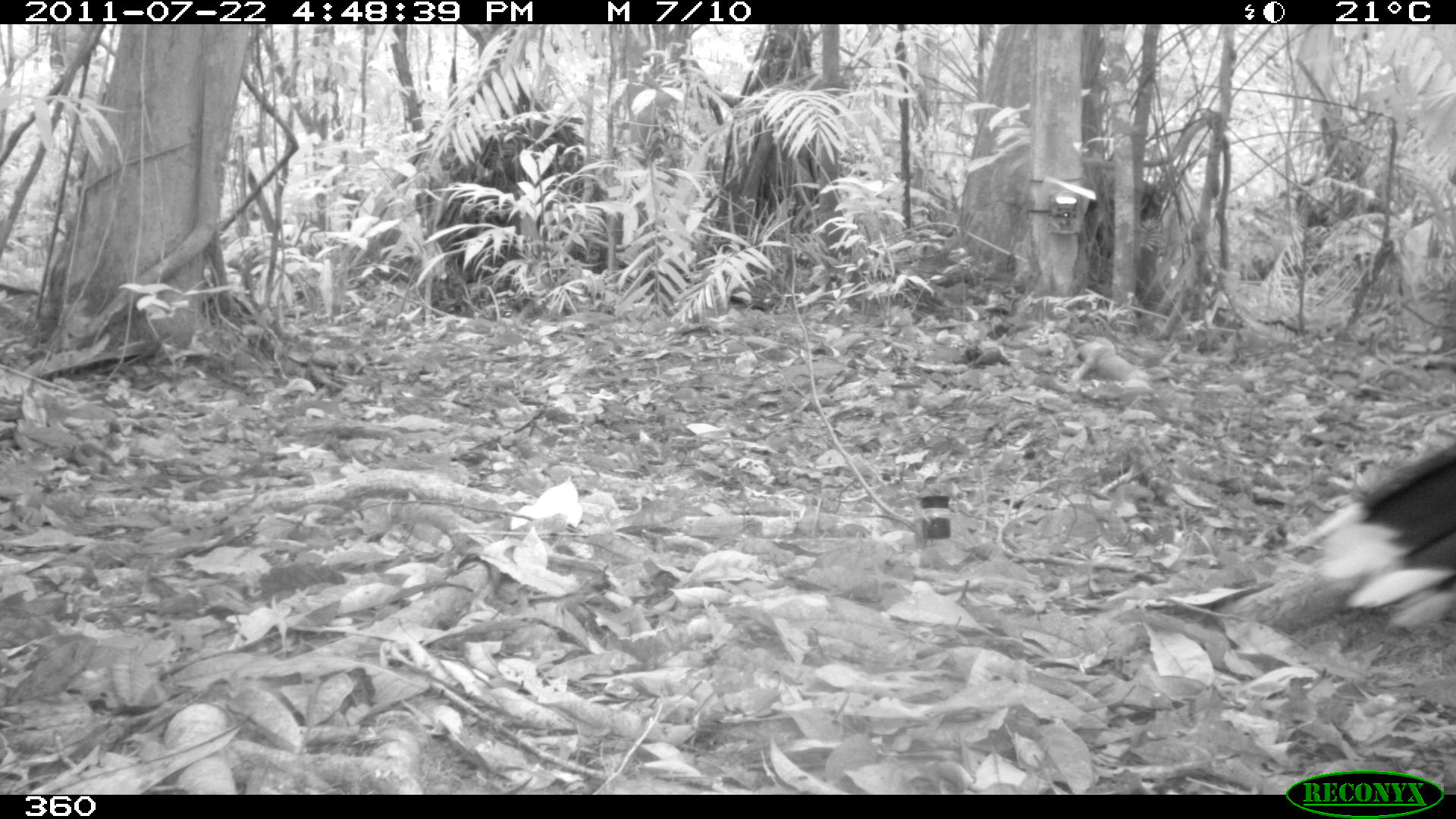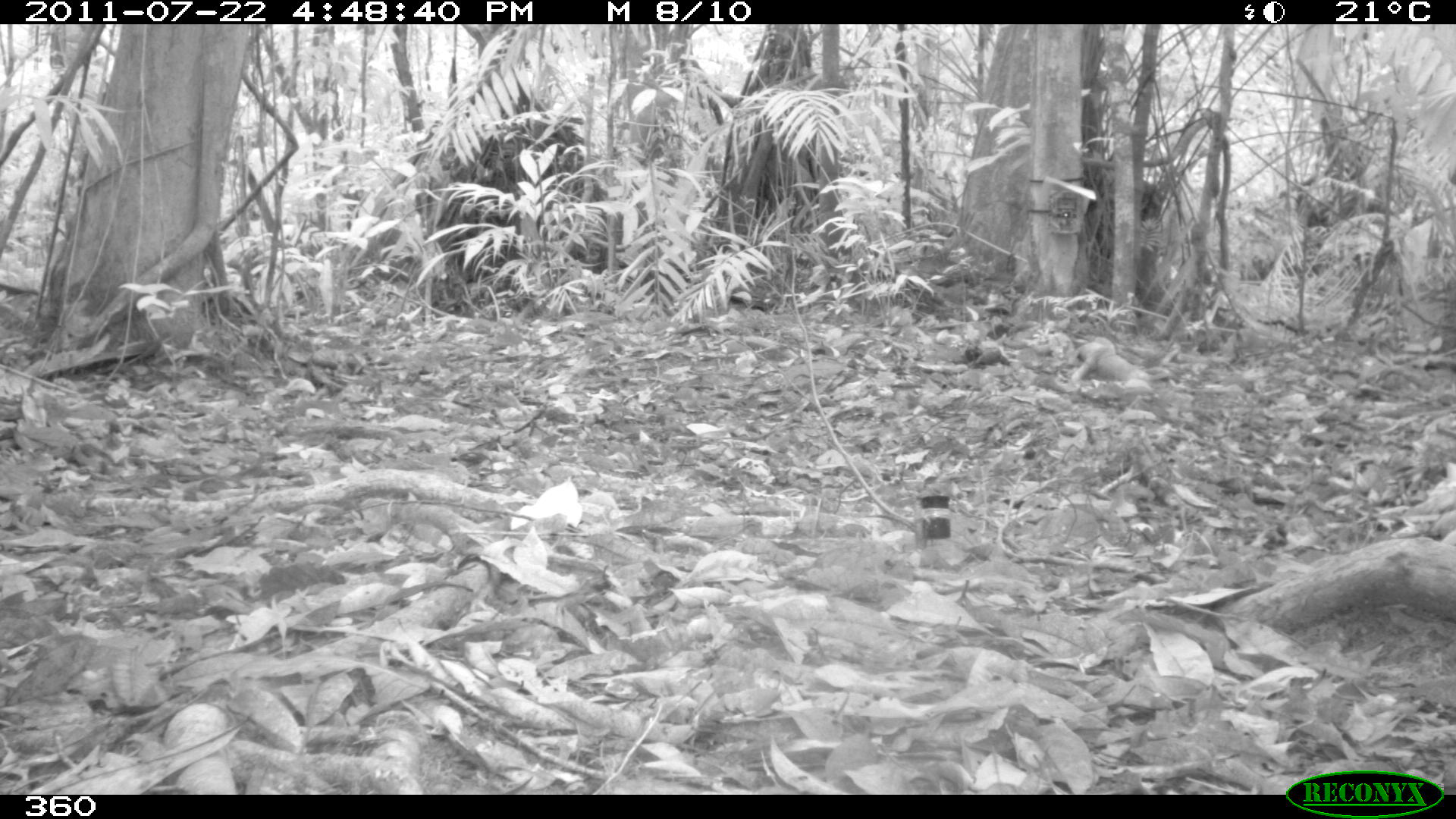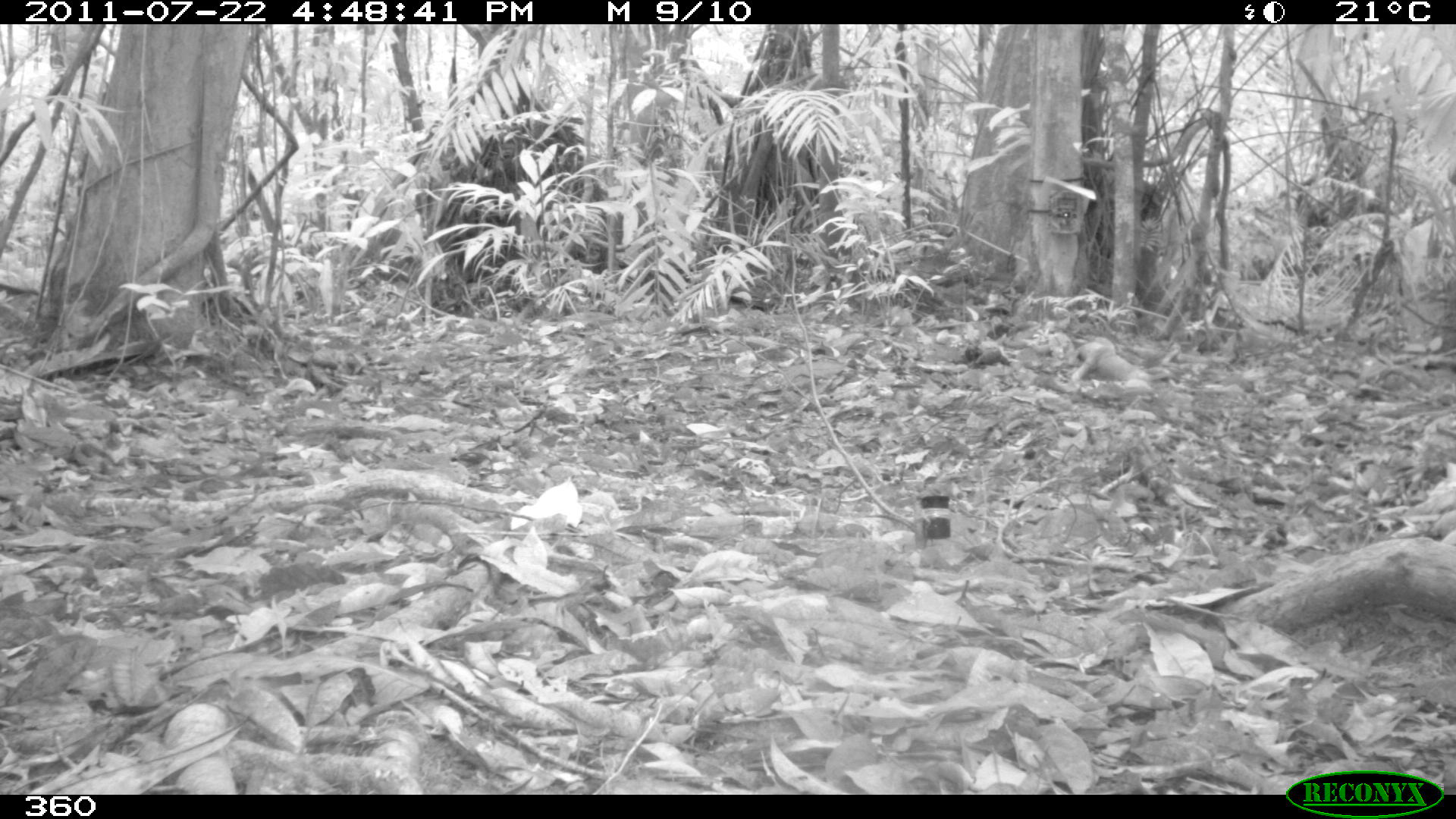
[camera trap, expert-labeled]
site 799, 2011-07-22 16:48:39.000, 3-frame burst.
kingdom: Animalia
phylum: Chordata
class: Aves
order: Galliformes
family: Cracidae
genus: Mitu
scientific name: Mitu tuberosum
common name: razor-billed curassow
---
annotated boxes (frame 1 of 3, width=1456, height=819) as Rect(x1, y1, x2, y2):
mitu tuberosum: Rect(1300, 441, 1456, 634)